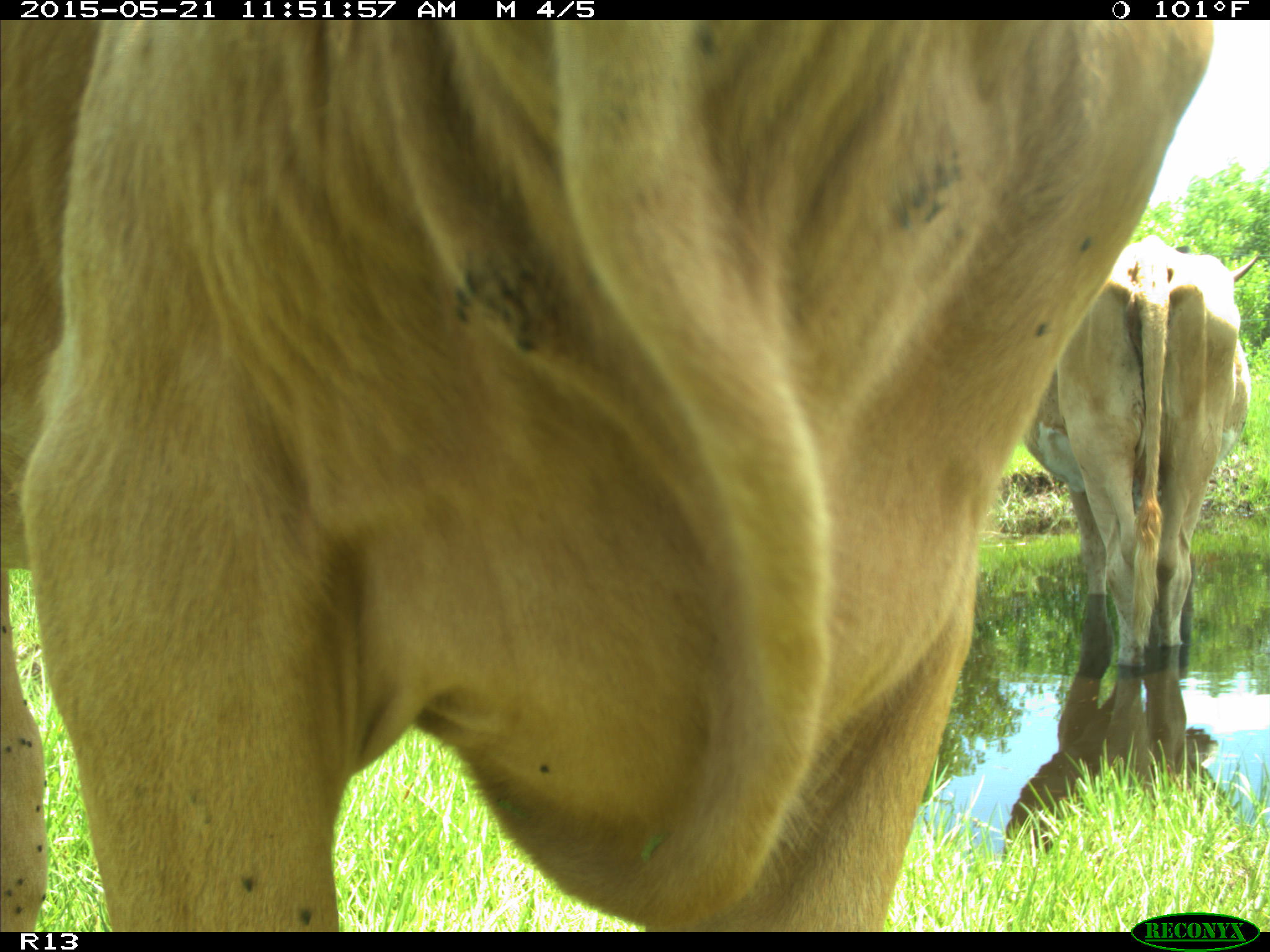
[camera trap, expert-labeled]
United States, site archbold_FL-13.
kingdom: Animalia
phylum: Chordata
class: Mammalia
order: Artiodactyla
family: Bovidae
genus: Bos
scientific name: Bos taurus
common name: domestic cow